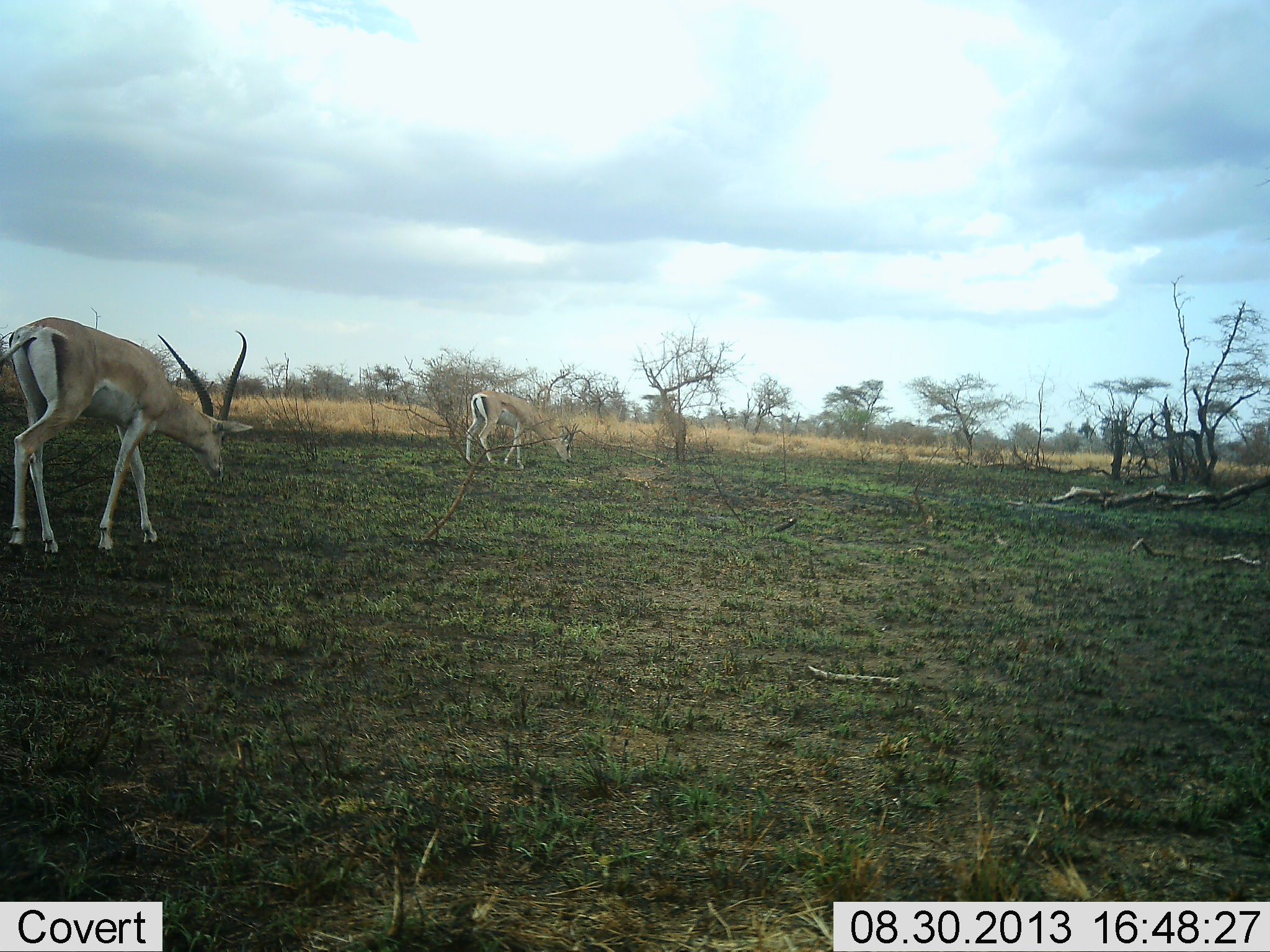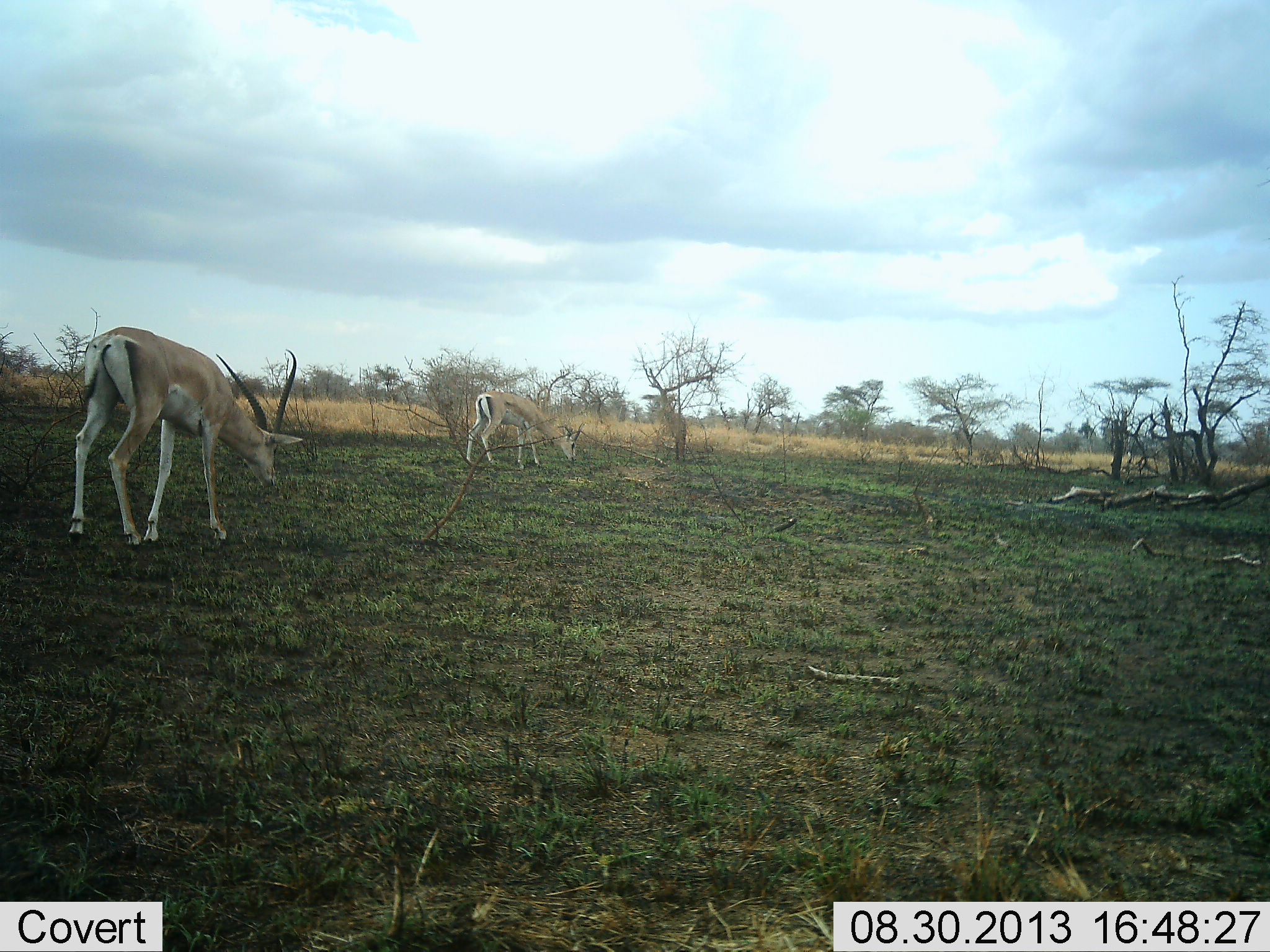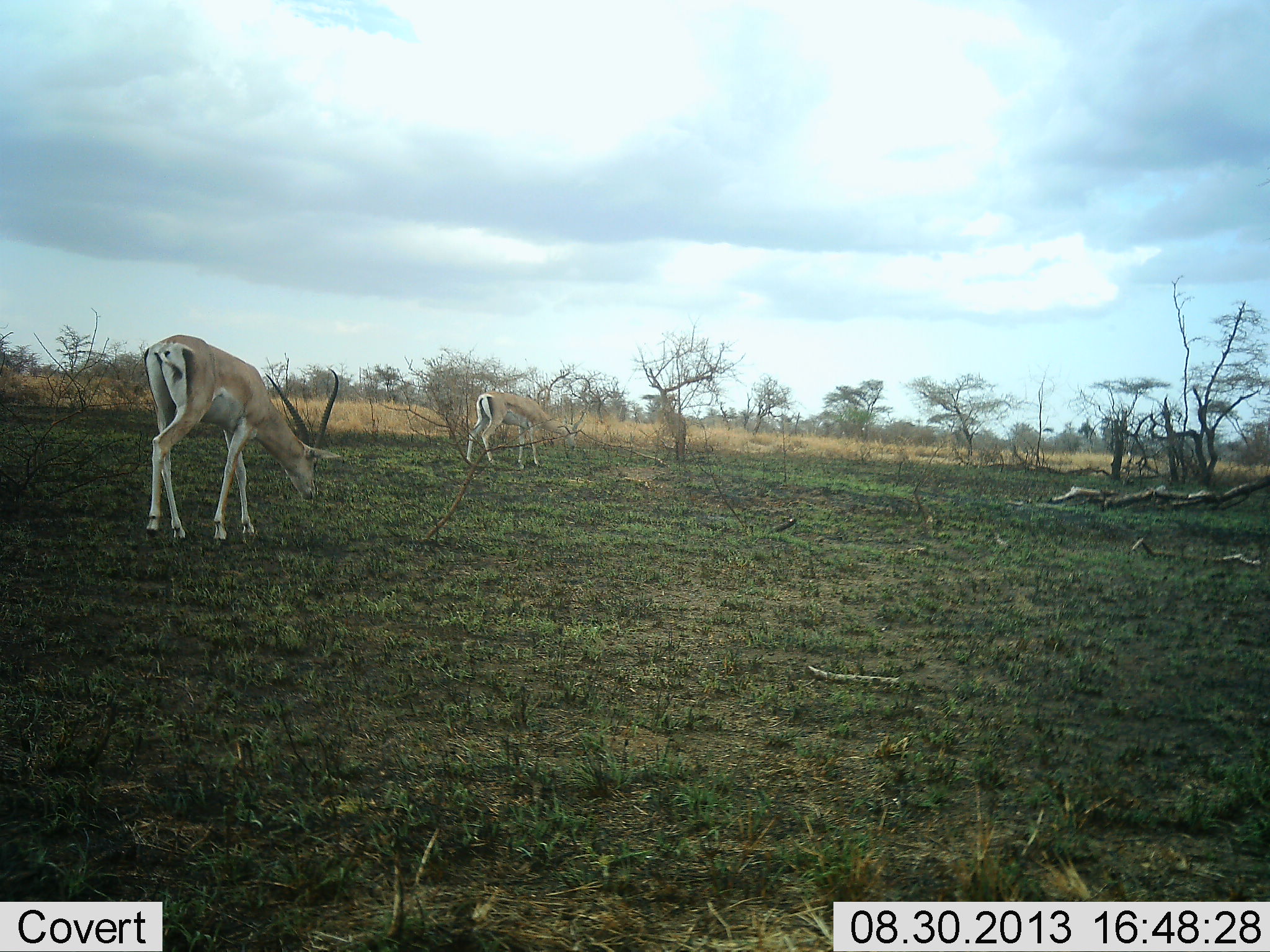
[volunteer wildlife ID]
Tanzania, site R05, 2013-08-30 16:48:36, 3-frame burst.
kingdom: Animalia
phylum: Chordata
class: Mammalia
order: Artiodactyla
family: Bovidae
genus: Nanger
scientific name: Nanger granti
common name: grant's gazelle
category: gazellegrants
Gazellegrants (grant's gazelle) (Nanger granti), count 2. Behavior (volunteer vote fractions): standing 29%, resting 0%, moving 46%, interacting 0%. Young present (vote fraction): 4%. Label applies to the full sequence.